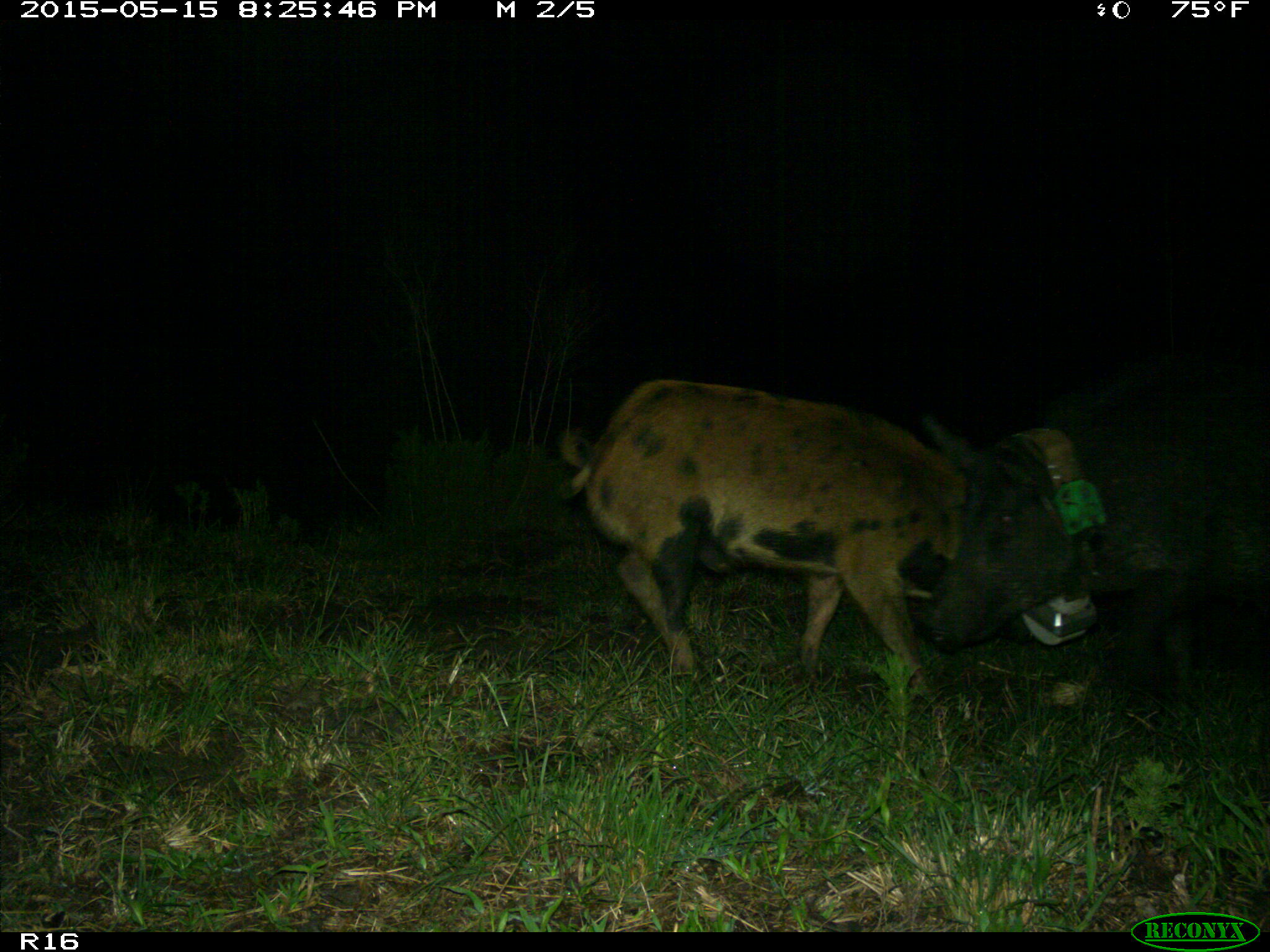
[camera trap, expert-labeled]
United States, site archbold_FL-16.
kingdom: Animalia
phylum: Chordata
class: Mammalia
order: Artiodactyla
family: Suidae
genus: Sus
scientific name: Sus scrofa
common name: wild boar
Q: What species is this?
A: Sus scrofa (wild boar).